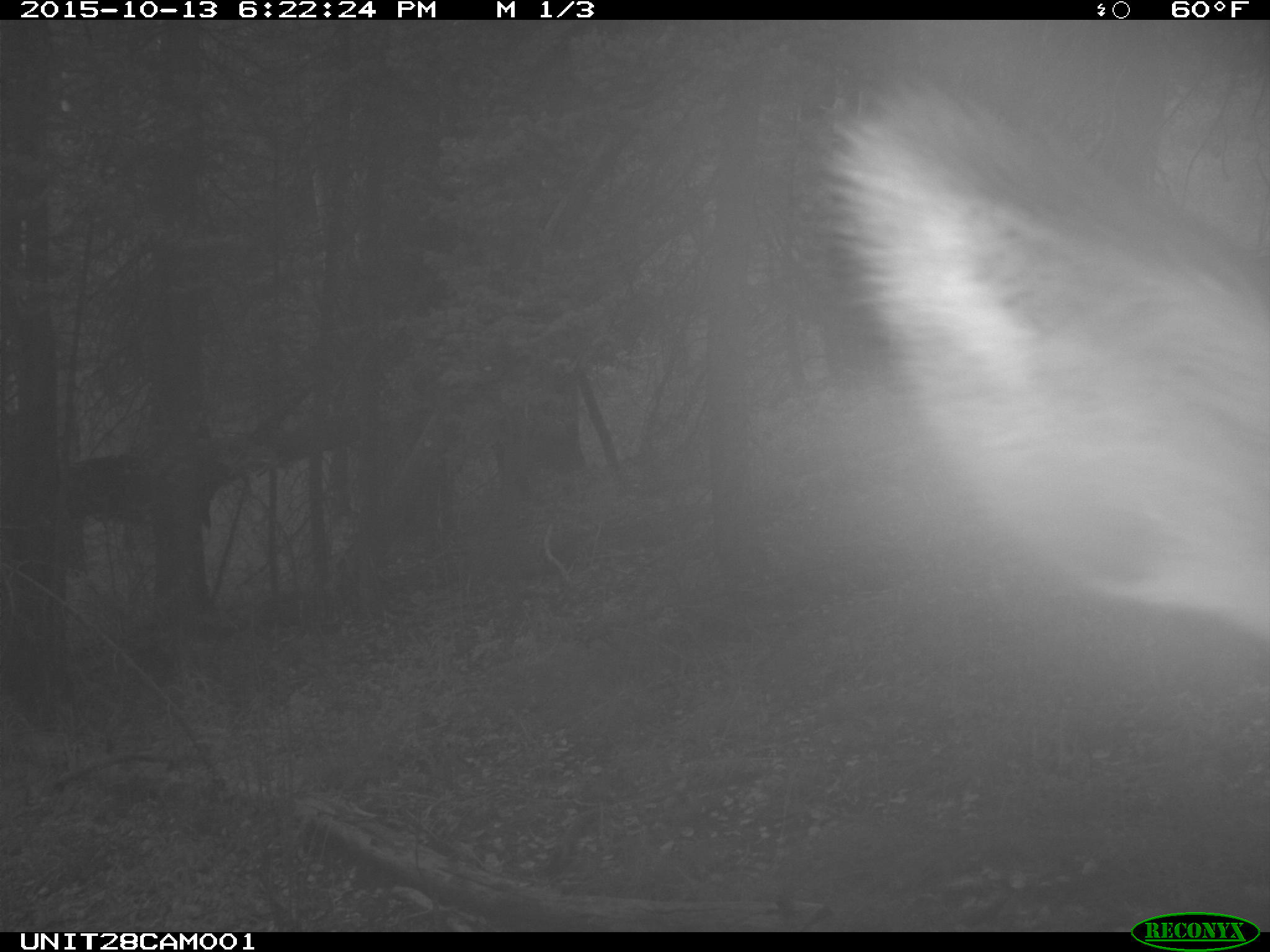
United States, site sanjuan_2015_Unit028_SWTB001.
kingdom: Animalia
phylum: Chordata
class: Mammalia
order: Artiodactyla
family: Cervidae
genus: Cervus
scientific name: Cervus elaphus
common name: red deer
Cervus elaphus (red deer).